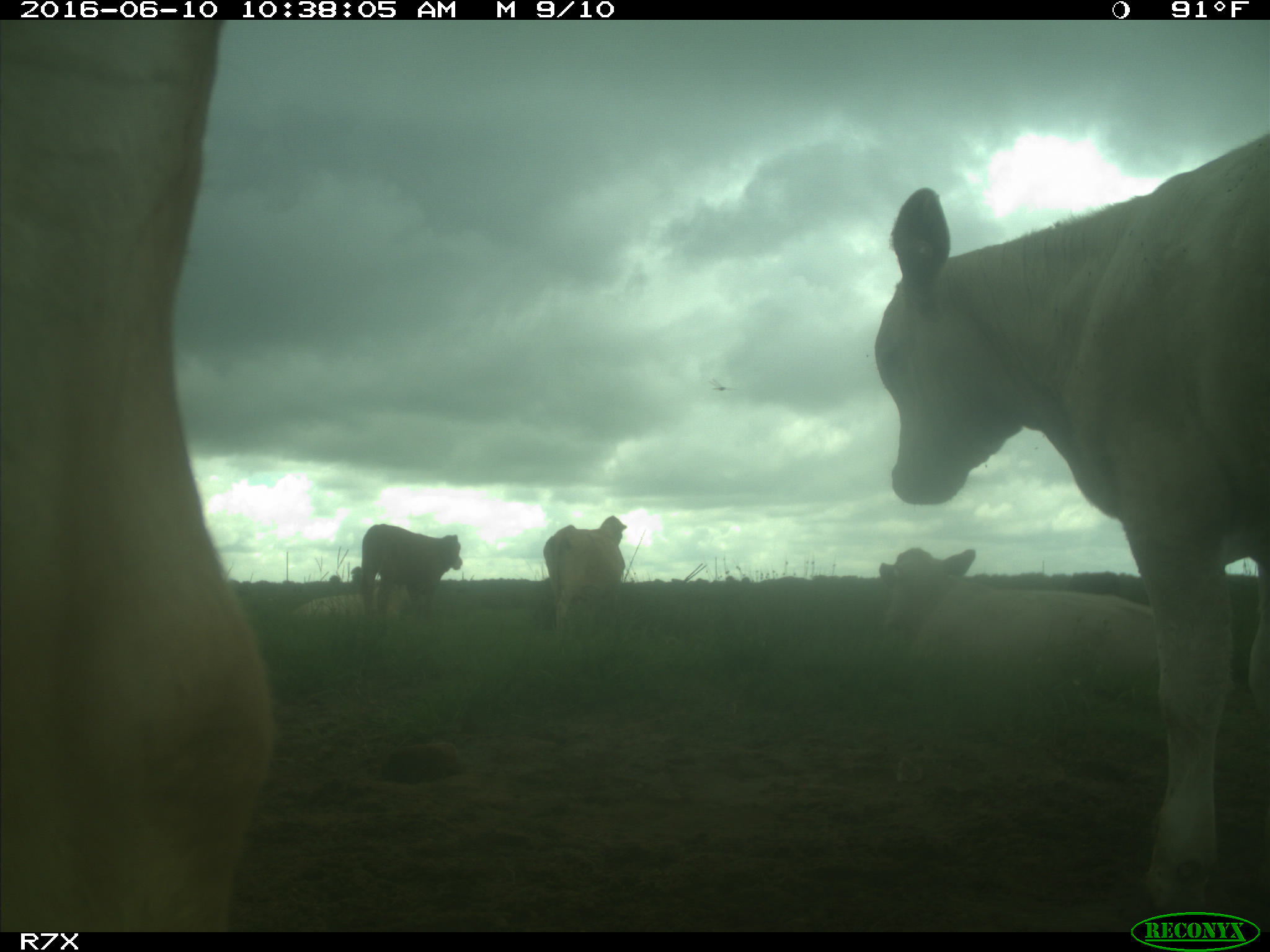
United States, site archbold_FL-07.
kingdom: Animalia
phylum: Chordata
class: Mammalia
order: Artiodactyla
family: Bovidae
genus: Bos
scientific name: Bos taurus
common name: domestic cow